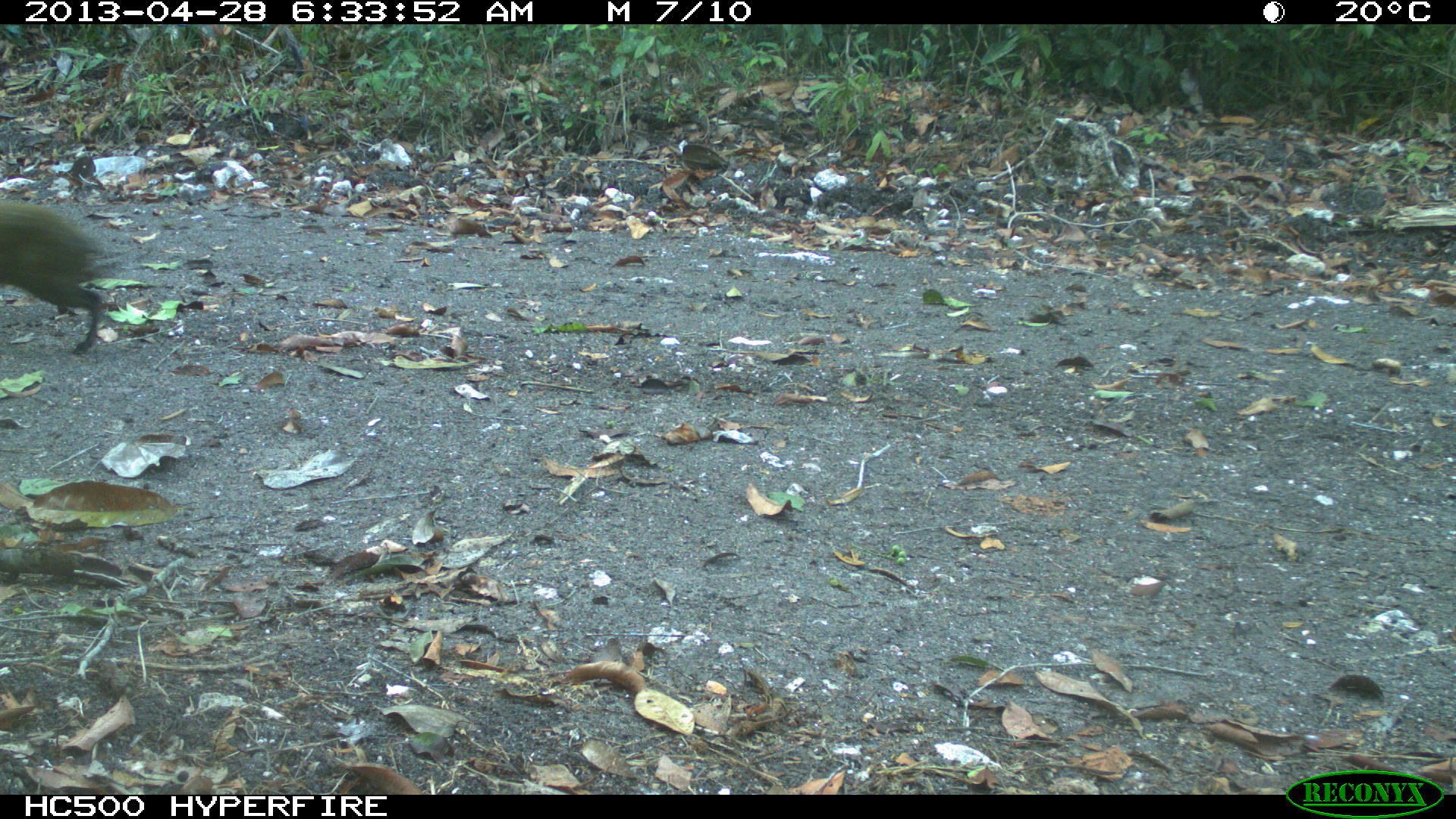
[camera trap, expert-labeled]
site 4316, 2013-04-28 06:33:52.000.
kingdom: Animalia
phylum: Chordata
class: Mammalia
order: Rodentia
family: Dasyproctidae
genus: Dasyprocta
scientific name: Dasyprocta punctata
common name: central american agouti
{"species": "Dasyprocta punctata (central american agouti)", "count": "2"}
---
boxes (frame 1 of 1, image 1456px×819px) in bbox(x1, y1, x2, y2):
dasyprocta punctata: bbox(0, 197, 108, 355)